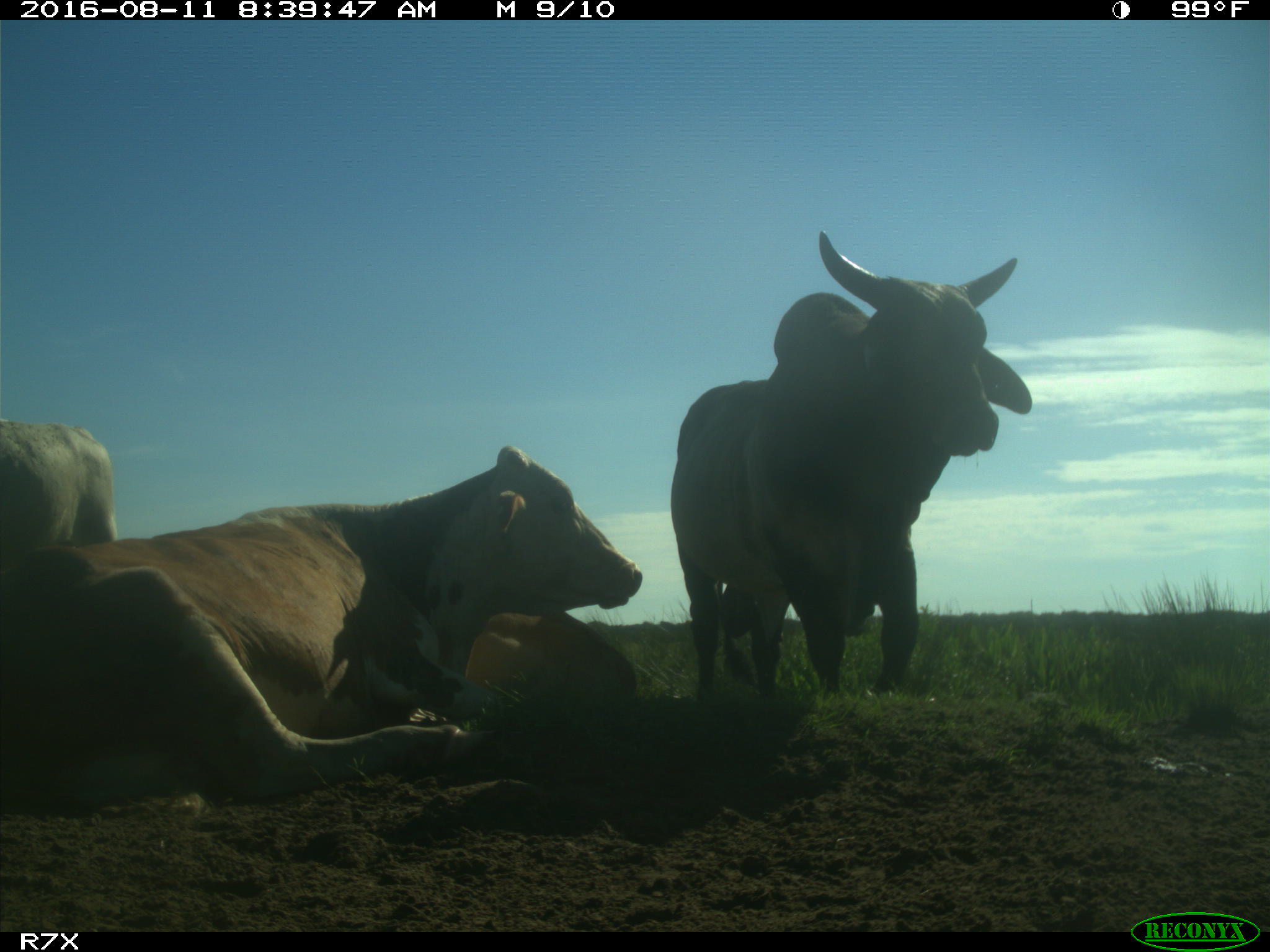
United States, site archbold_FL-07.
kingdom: Animalia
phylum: Chordata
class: Mammalia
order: Artiodactyla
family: Bovidae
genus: Bos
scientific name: Bos taurus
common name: domestic cow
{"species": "Bos taurus (domestic cow)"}